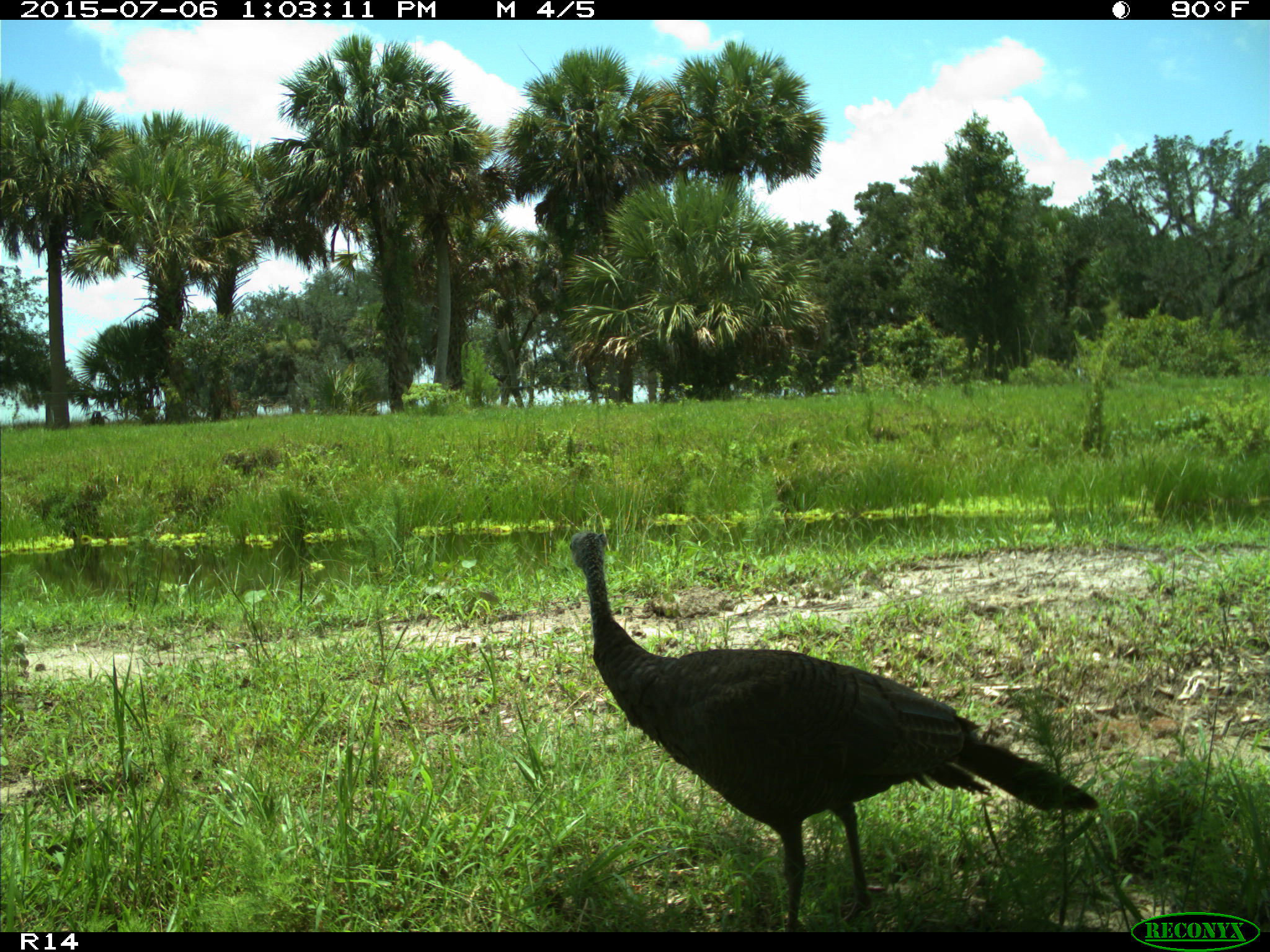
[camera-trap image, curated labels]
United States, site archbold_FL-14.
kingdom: Animalia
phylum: Chordata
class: Aves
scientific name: Aves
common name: birds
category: unidentified bird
Unidentified bird (birds) (Aves).